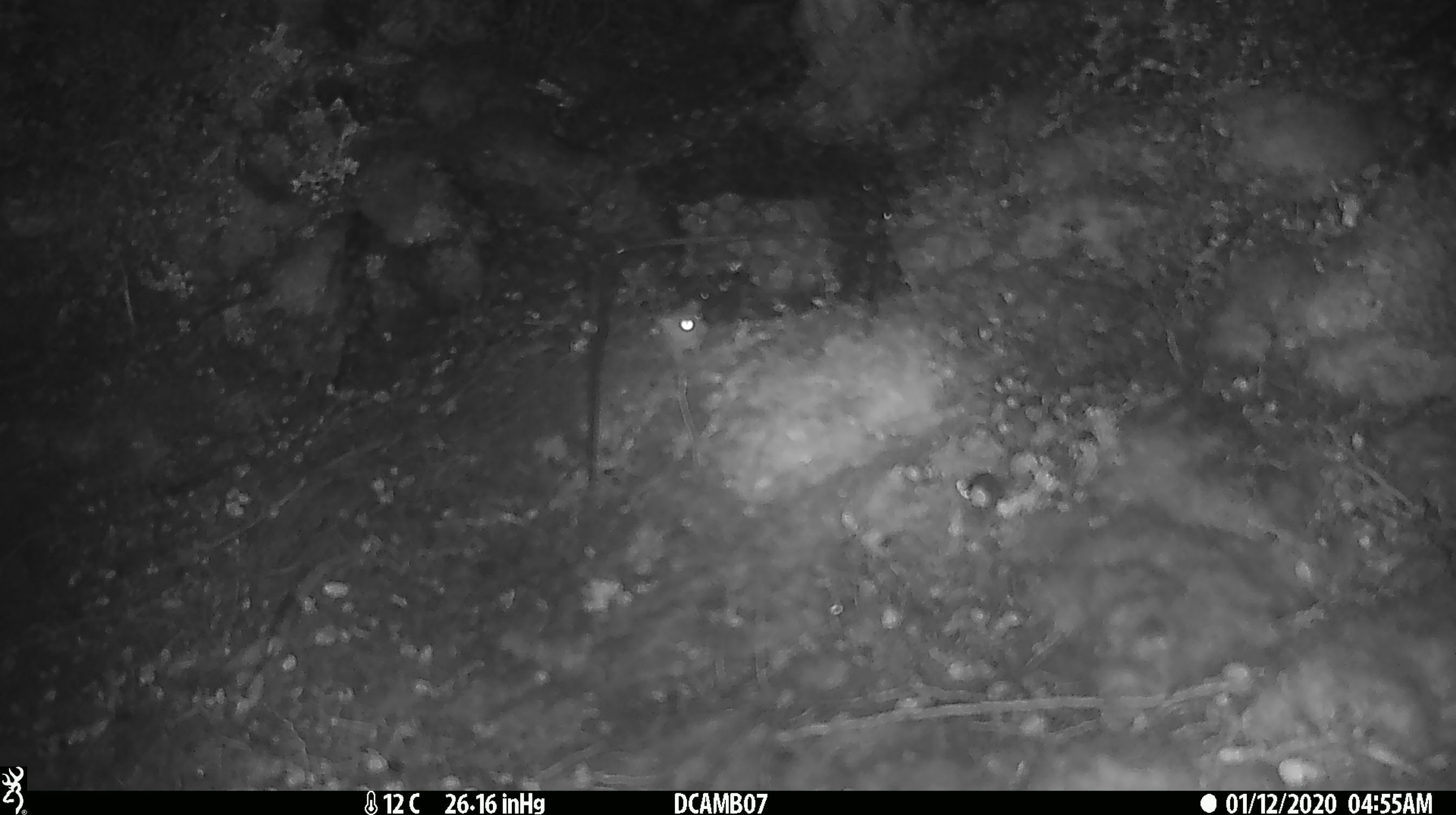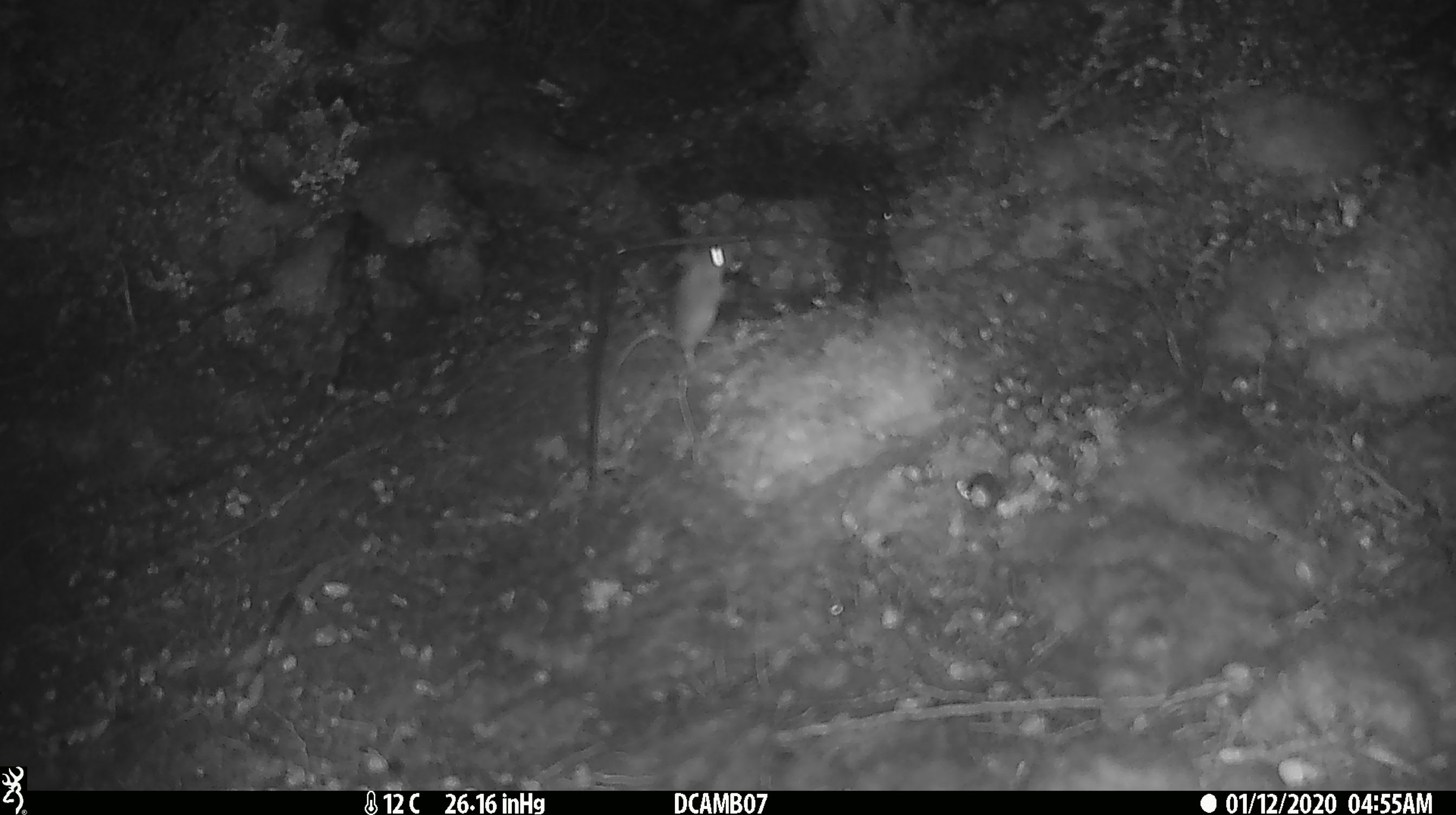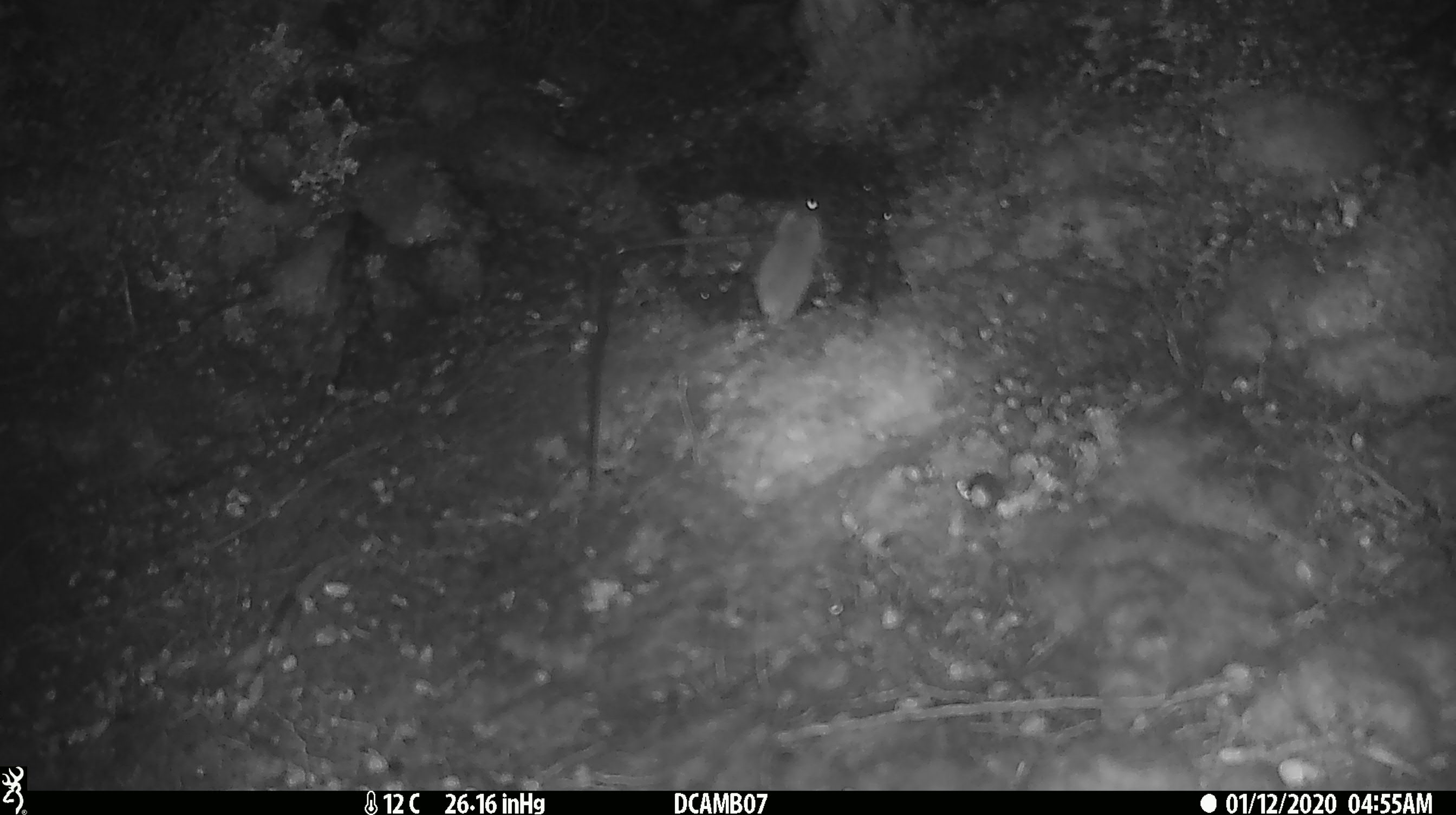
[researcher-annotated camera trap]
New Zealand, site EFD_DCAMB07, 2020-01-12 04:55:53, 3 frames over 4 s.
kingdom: Animalia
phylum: Chordata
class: Mammalia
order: Rodentia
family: Muridae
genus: Mus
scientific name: Mus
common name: mouse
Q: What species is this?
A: Mouse (Mus).